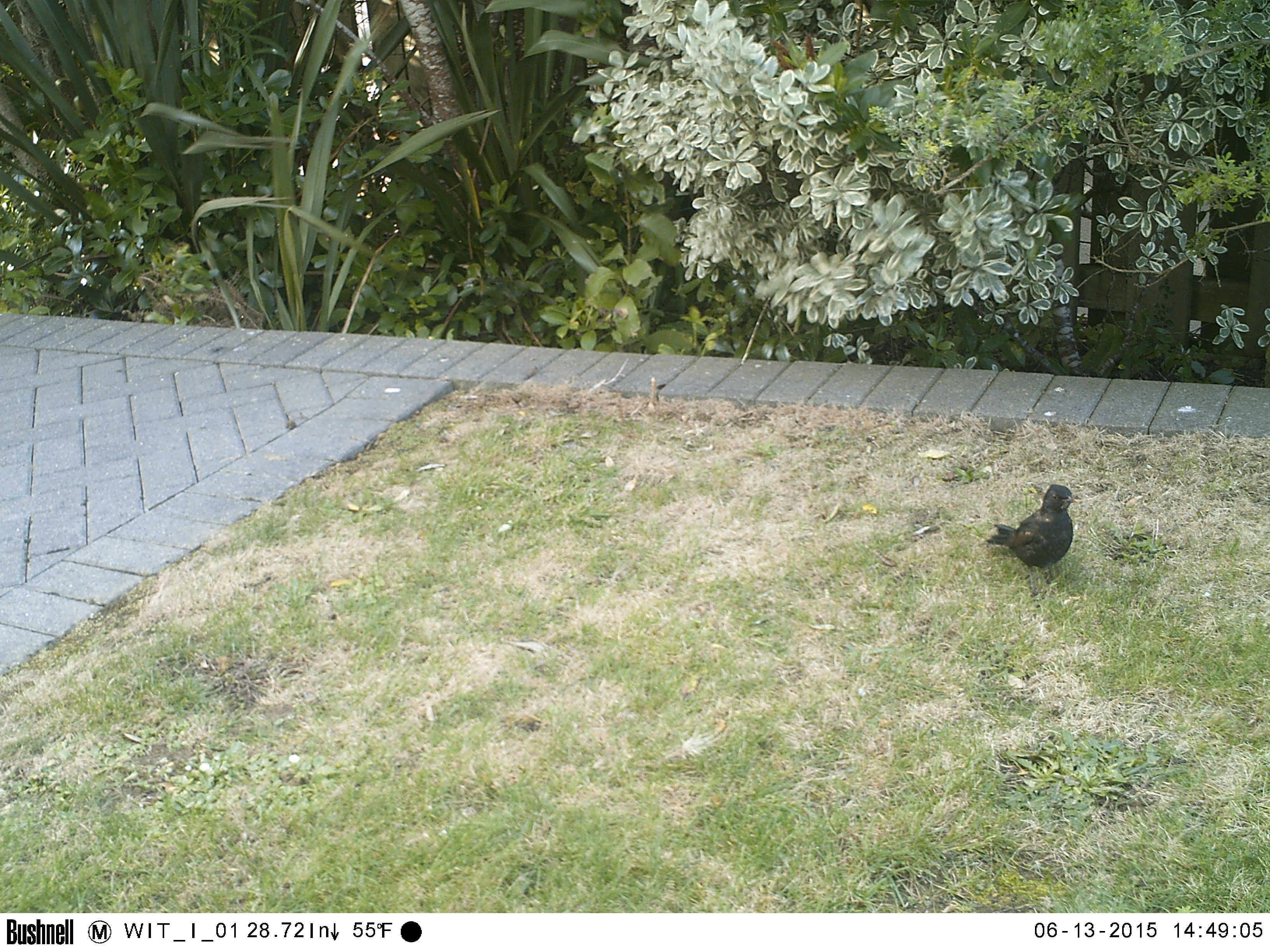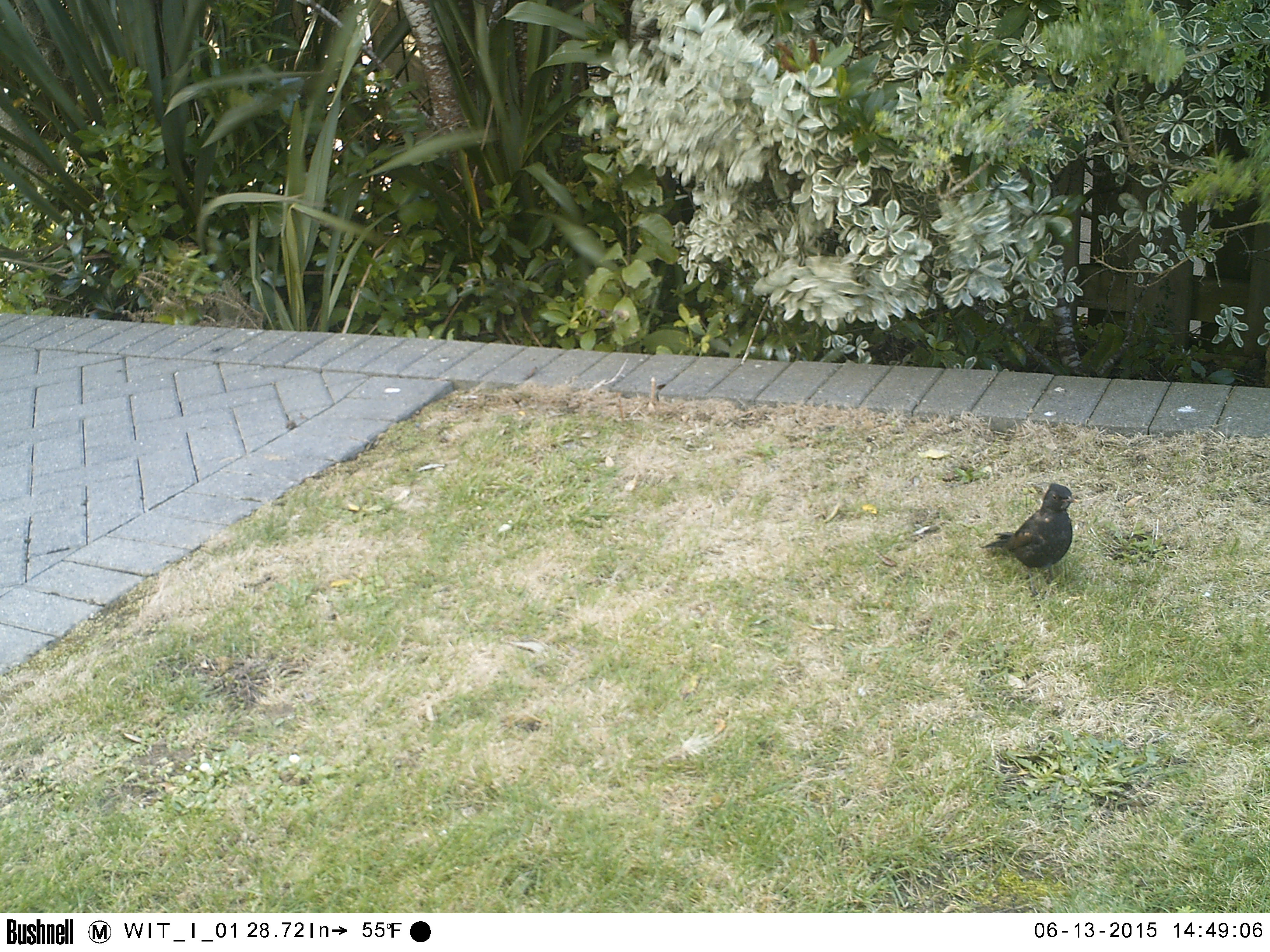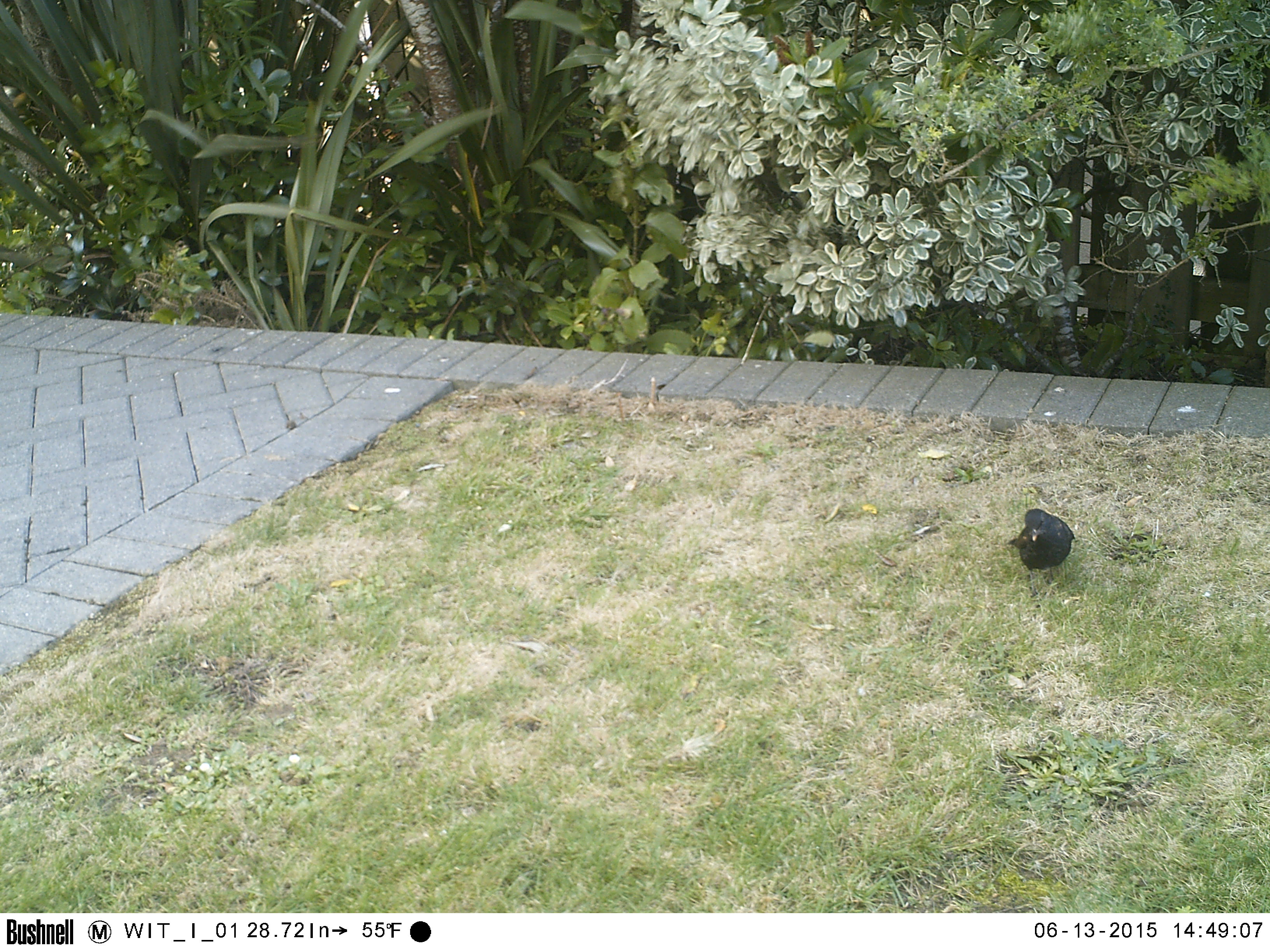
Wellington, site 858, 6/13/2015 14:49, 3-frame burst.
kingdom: Animalia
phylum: Chordata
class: Aves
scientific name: Aves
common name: bird